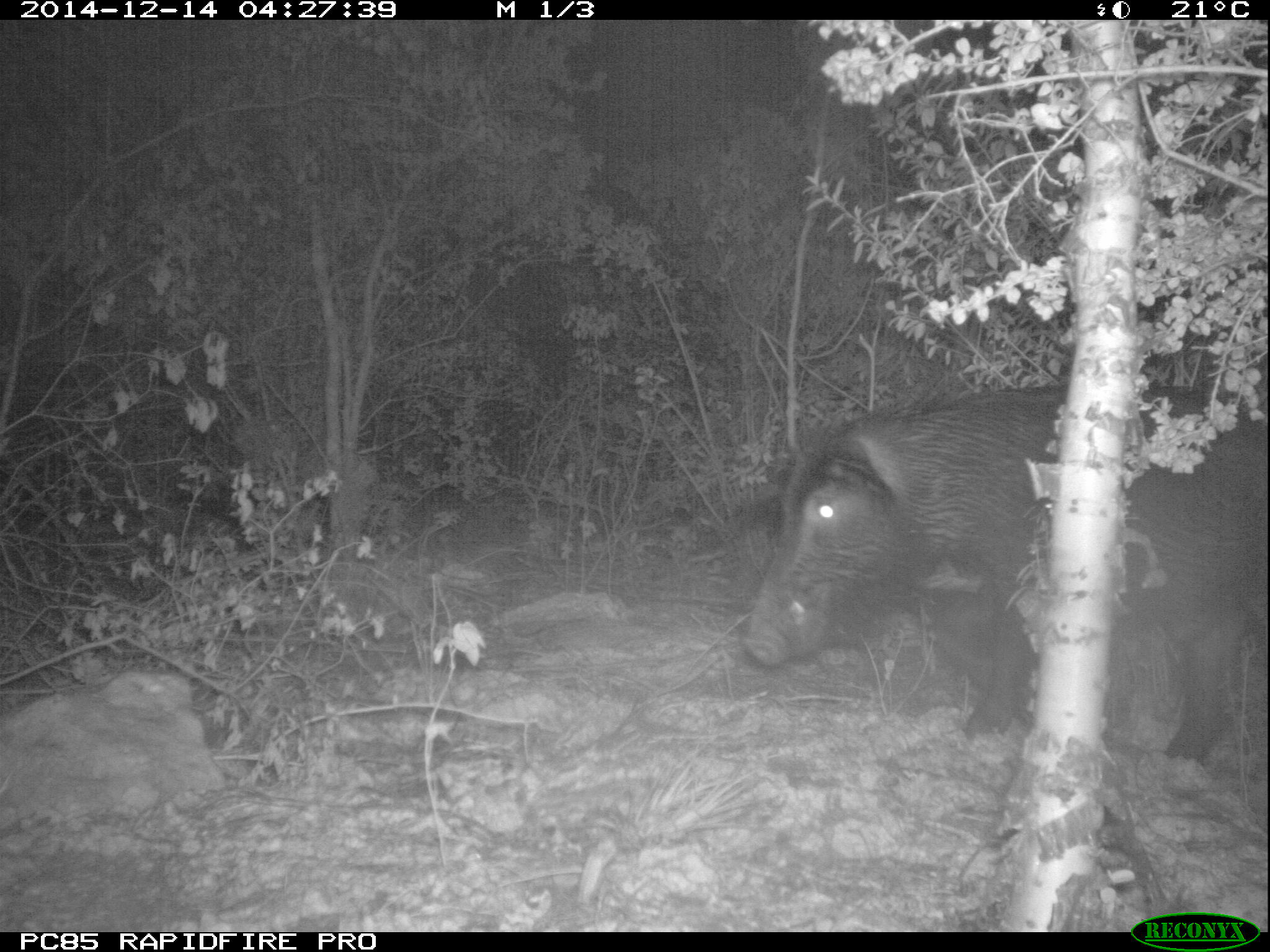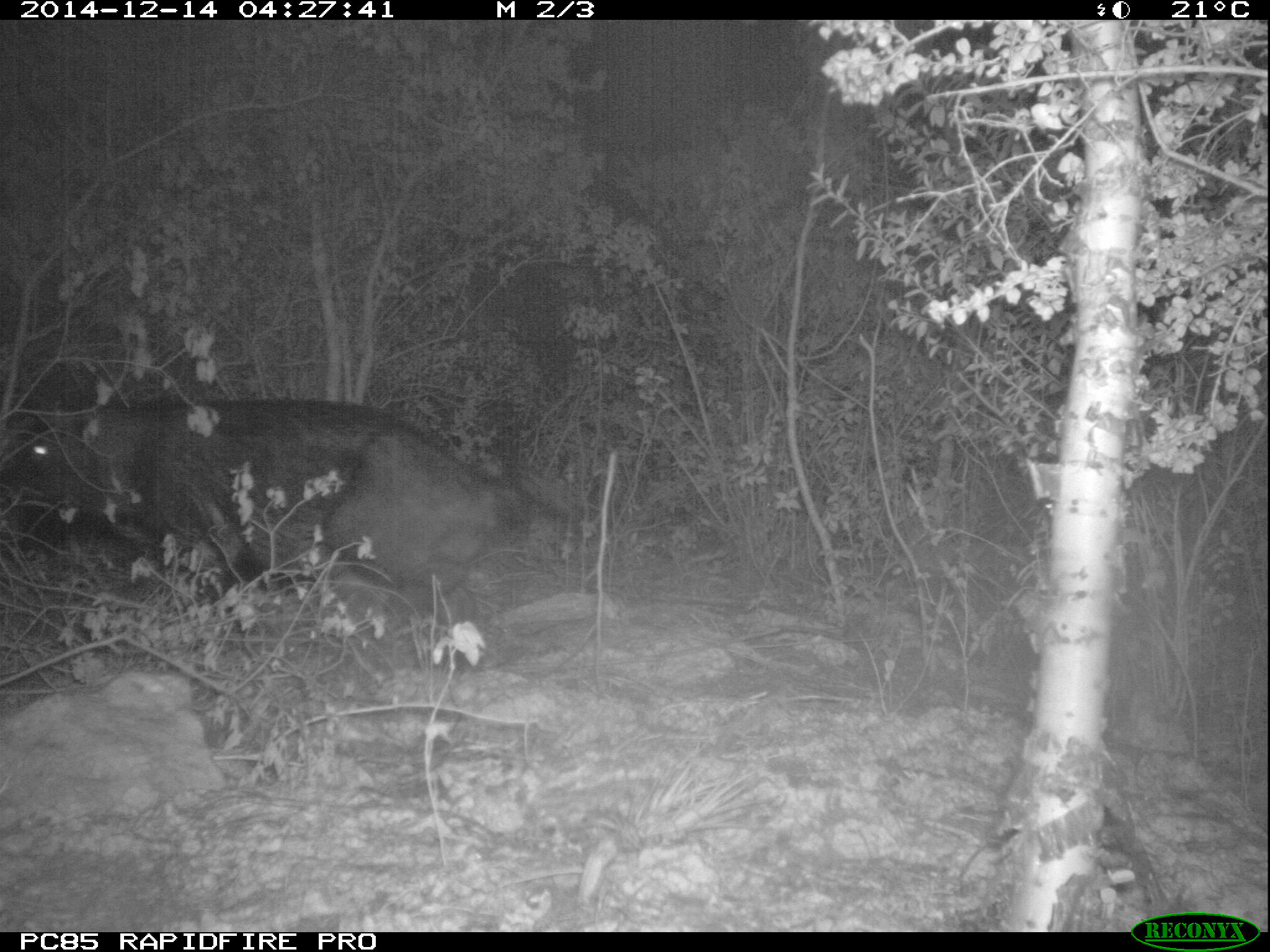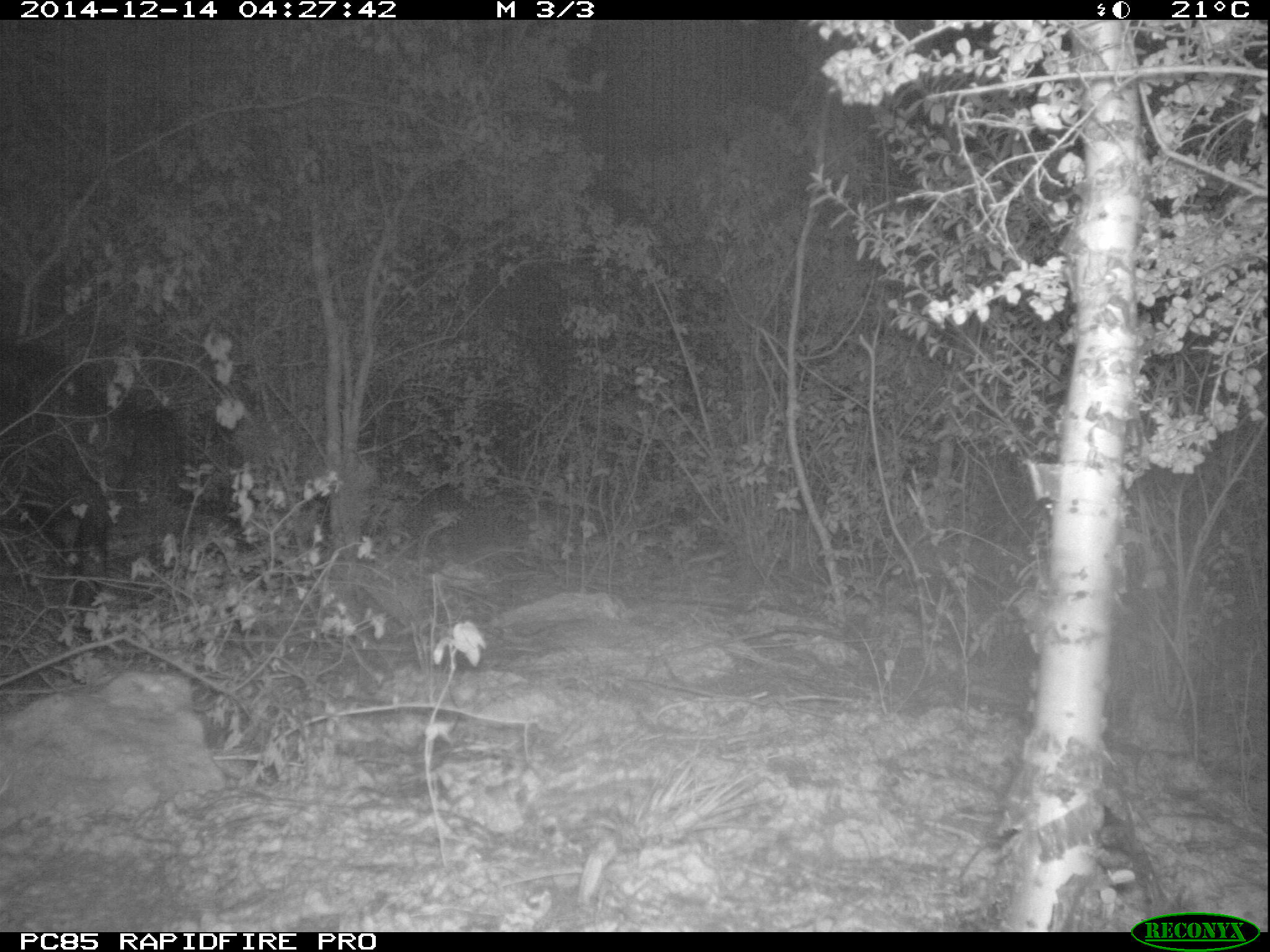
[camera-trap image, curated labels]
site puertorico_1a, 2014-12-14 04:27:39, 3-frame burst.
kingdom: Animalia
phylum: Chordata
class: Mammalia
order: Artiodactyla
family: Suidae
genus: Sus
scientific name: Sus scrofa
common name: pig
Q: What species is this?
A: Pig (Sus scrofa).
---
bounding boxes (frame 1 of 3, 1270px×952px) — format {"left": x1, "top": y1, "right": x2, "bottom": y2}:
pig: {"left": 735, "top": 374, "right": 1268, "bottom": 760}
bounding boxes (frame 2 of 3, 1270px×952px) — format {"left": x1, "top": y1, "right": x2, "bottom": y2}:
pig: {"left": 3, "top": 391, "right": 525, "bottom": 611}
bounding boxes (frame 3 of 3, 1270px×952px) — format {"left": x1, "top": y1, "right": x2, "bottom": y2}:
pig: {"left": 0, "top": 325, "right": 202, "bottom": 609}